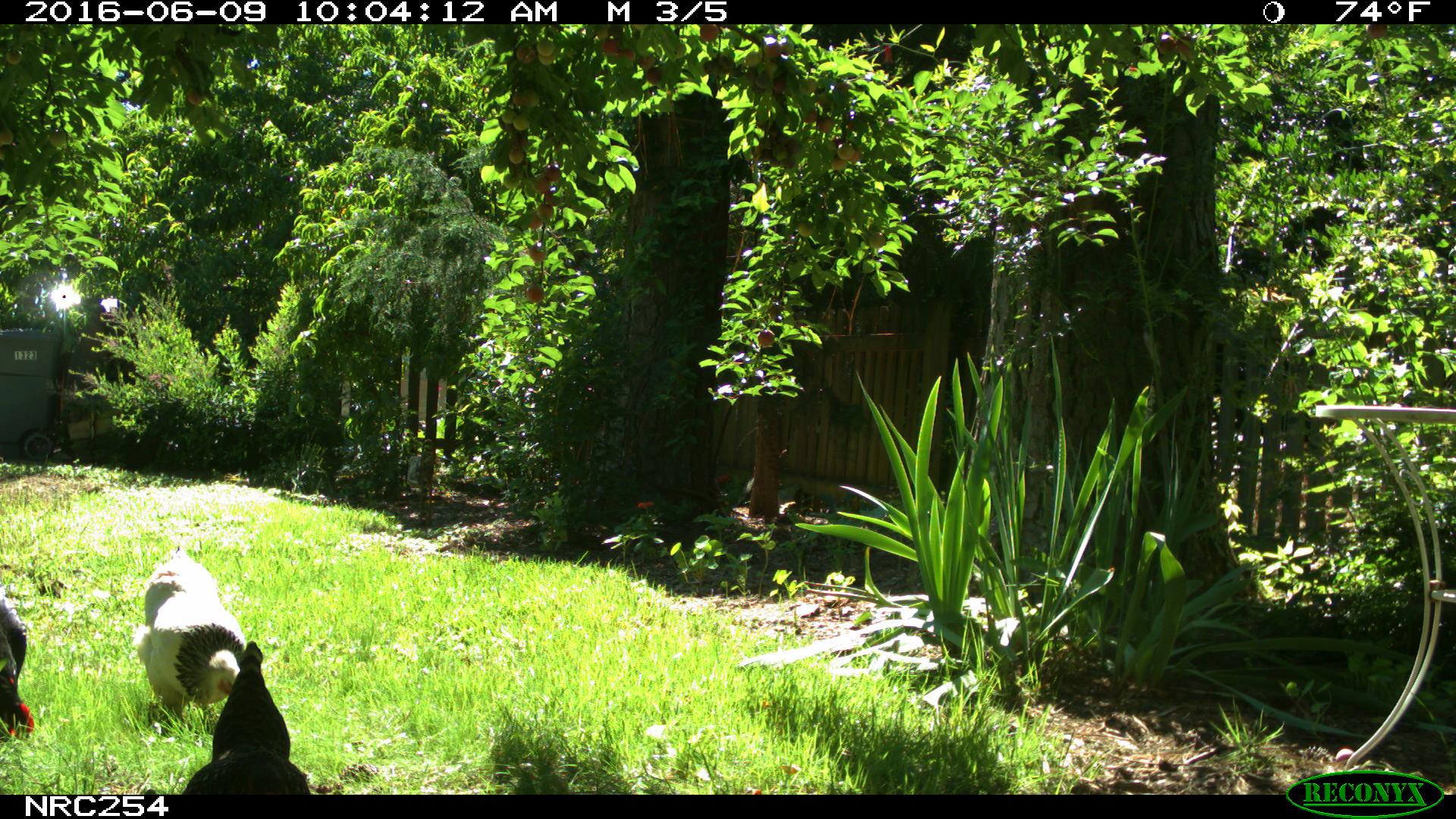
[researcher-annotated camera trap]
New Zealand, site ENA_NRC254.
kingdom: Animalia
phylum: Chordata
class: Aves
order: Galliformes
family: Phasianidae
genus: Gallus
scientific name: Gallus gallus domesticus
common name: chicken